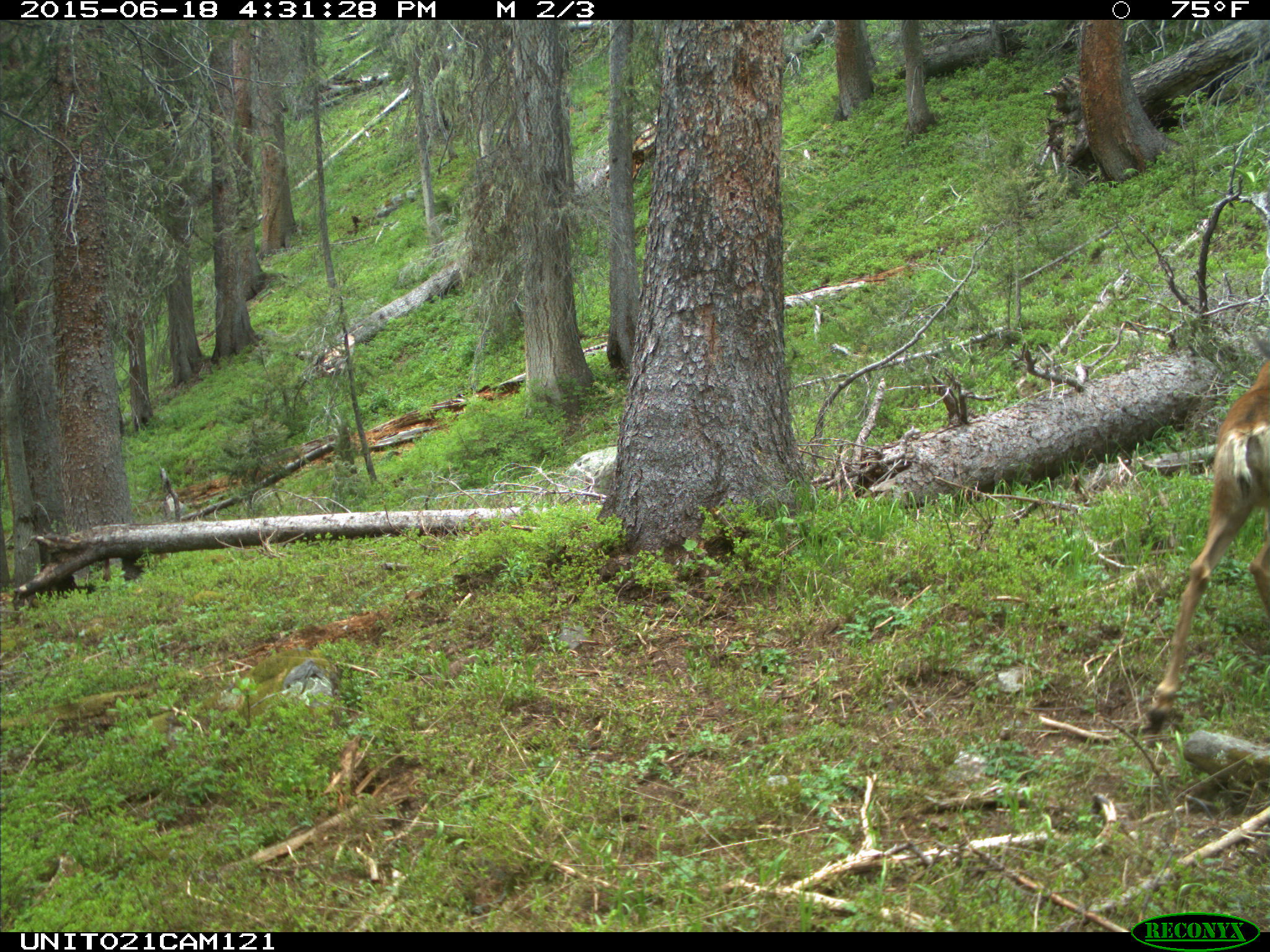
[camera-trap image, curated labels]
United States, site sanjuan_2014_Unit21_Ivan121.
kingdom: Animalia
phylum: Chordata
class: Mammalia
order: Artiodactyla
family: Cervidae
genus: Odocoileus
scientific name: Odocoileus hemionus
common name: mule deer